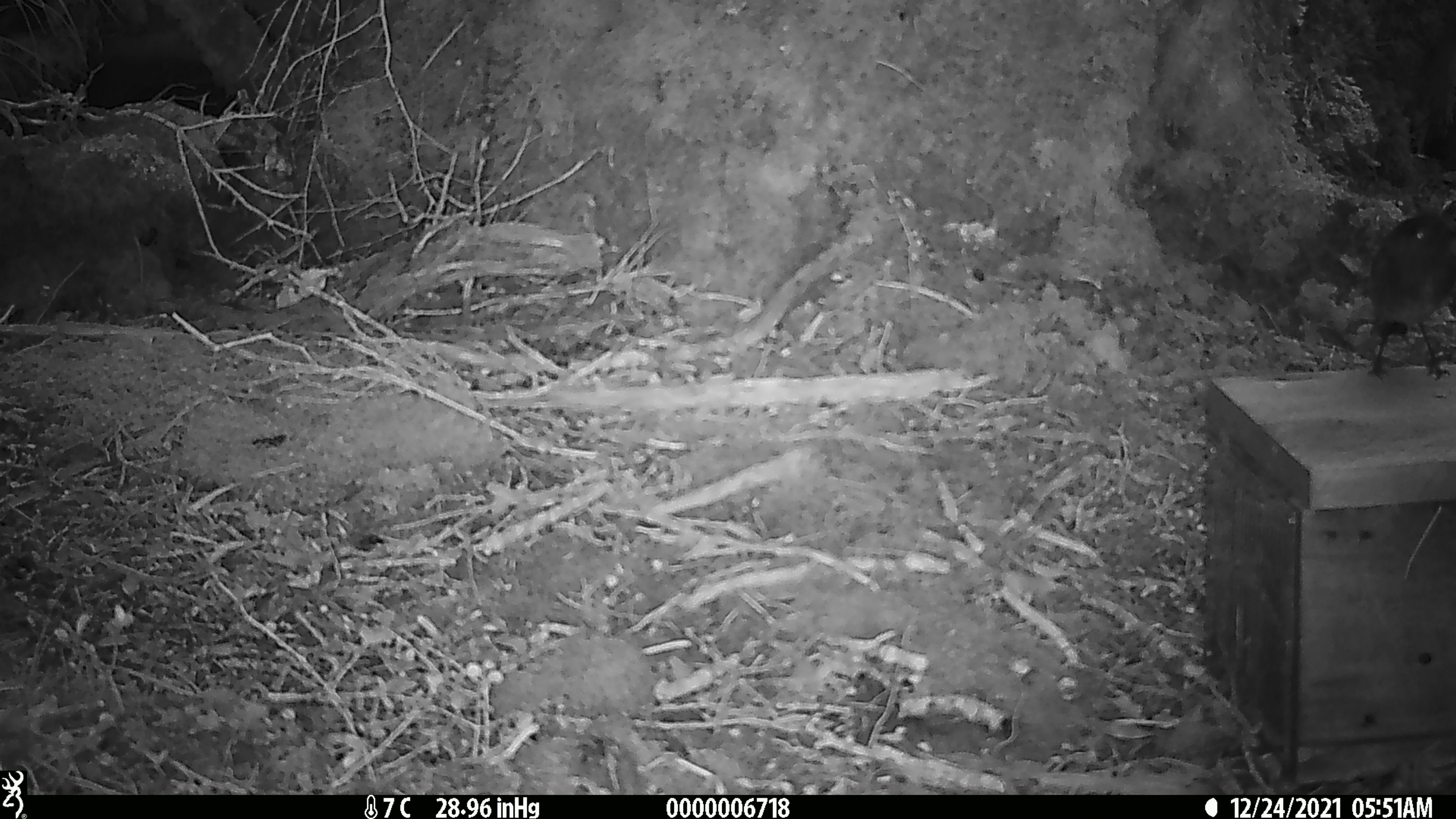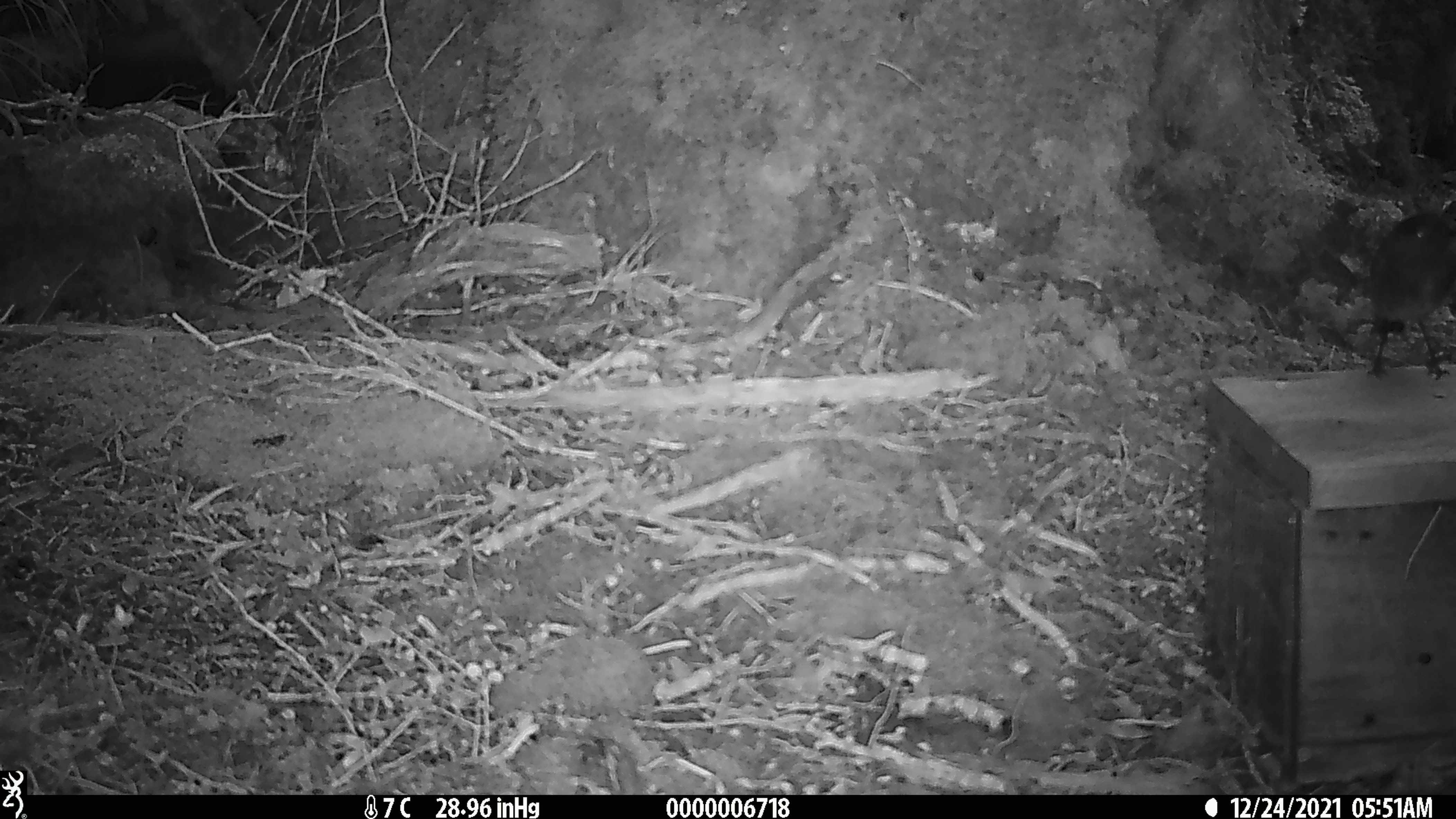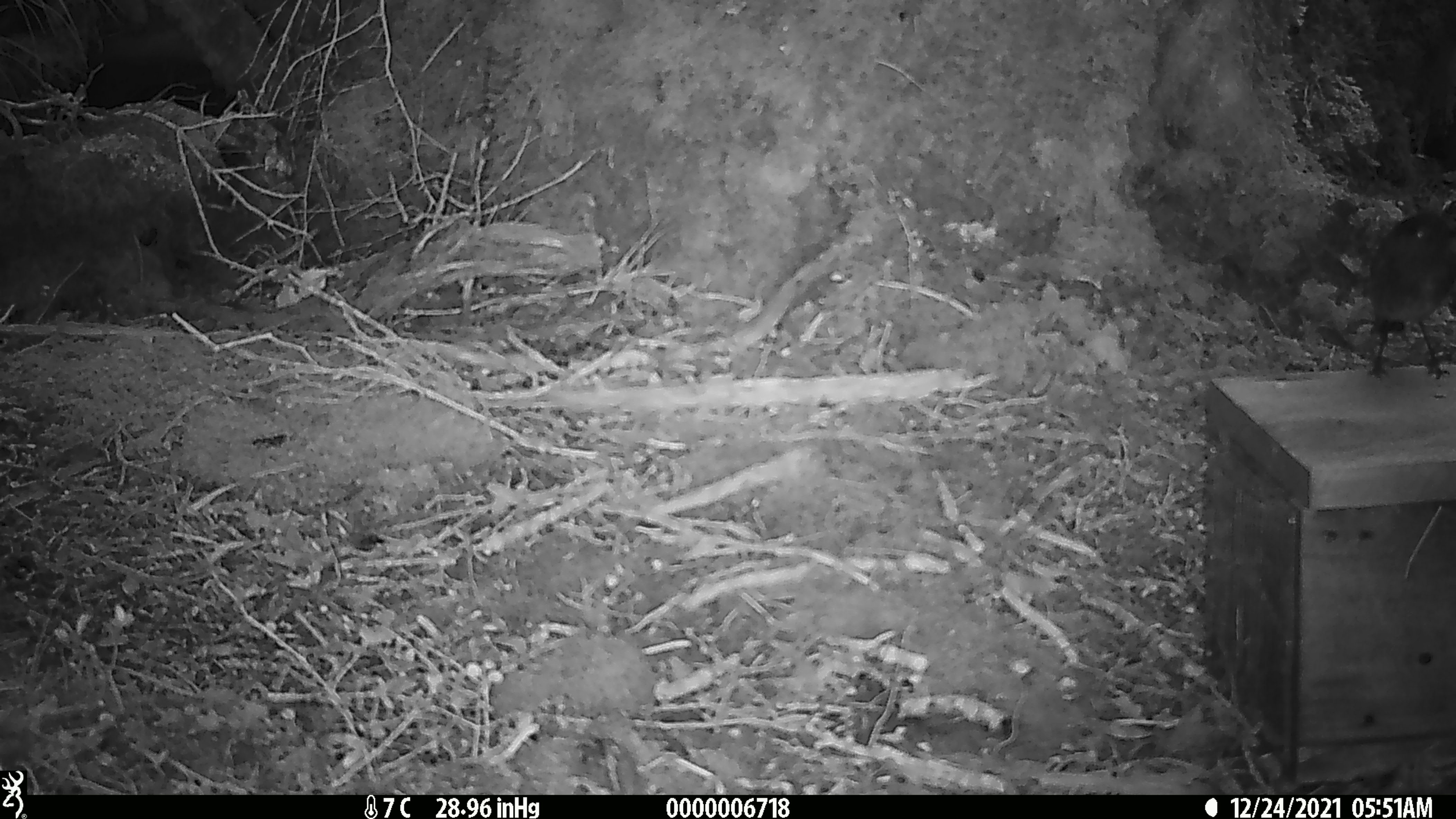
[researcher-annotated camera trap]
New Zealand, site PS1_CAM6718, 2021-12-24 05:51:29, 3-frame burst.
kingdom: Animalia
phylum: Chordata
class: Aves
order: Passeriformes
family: Petroicidae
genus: Petroica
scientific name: Petroica australis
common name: new zealand robin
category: robin